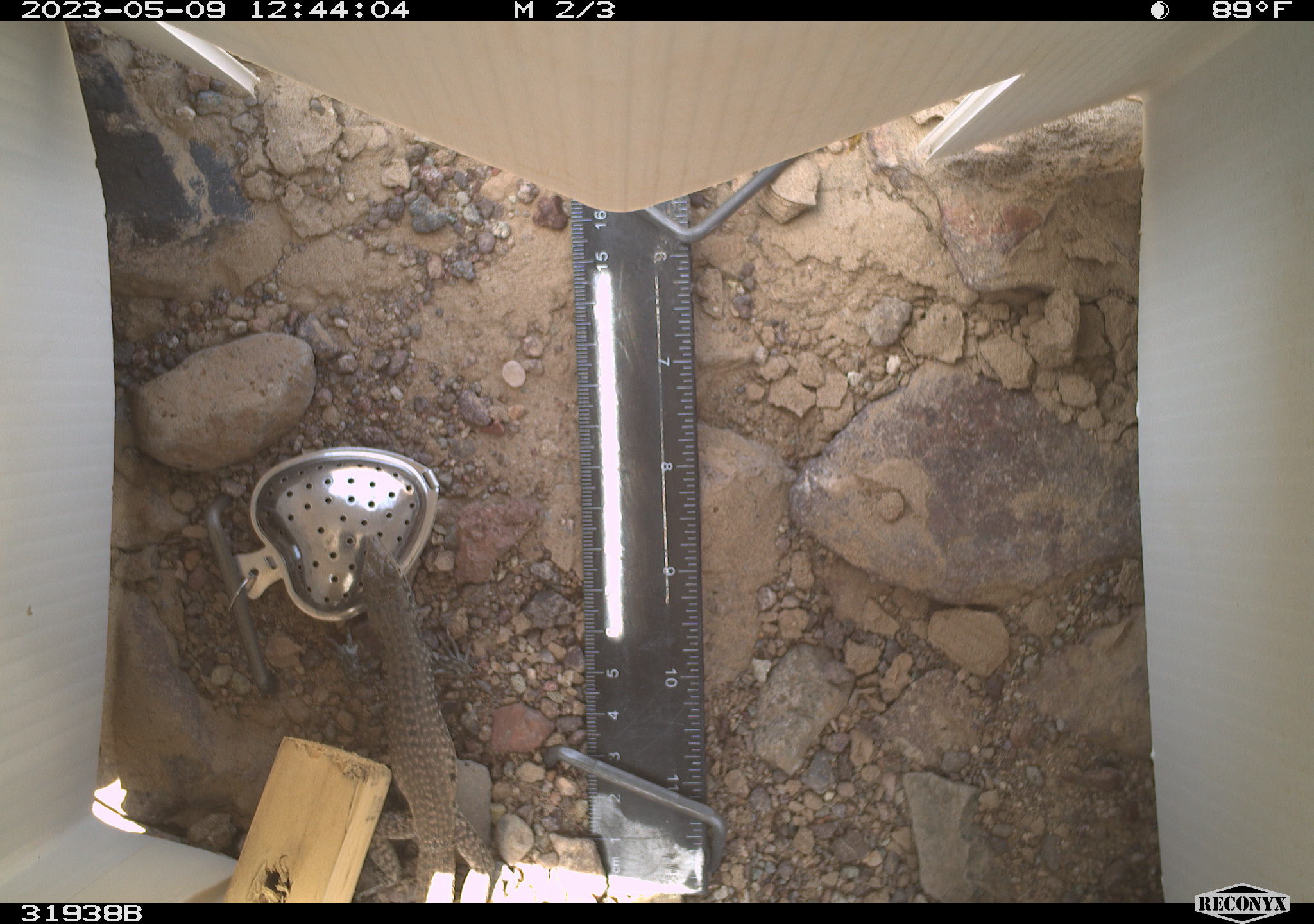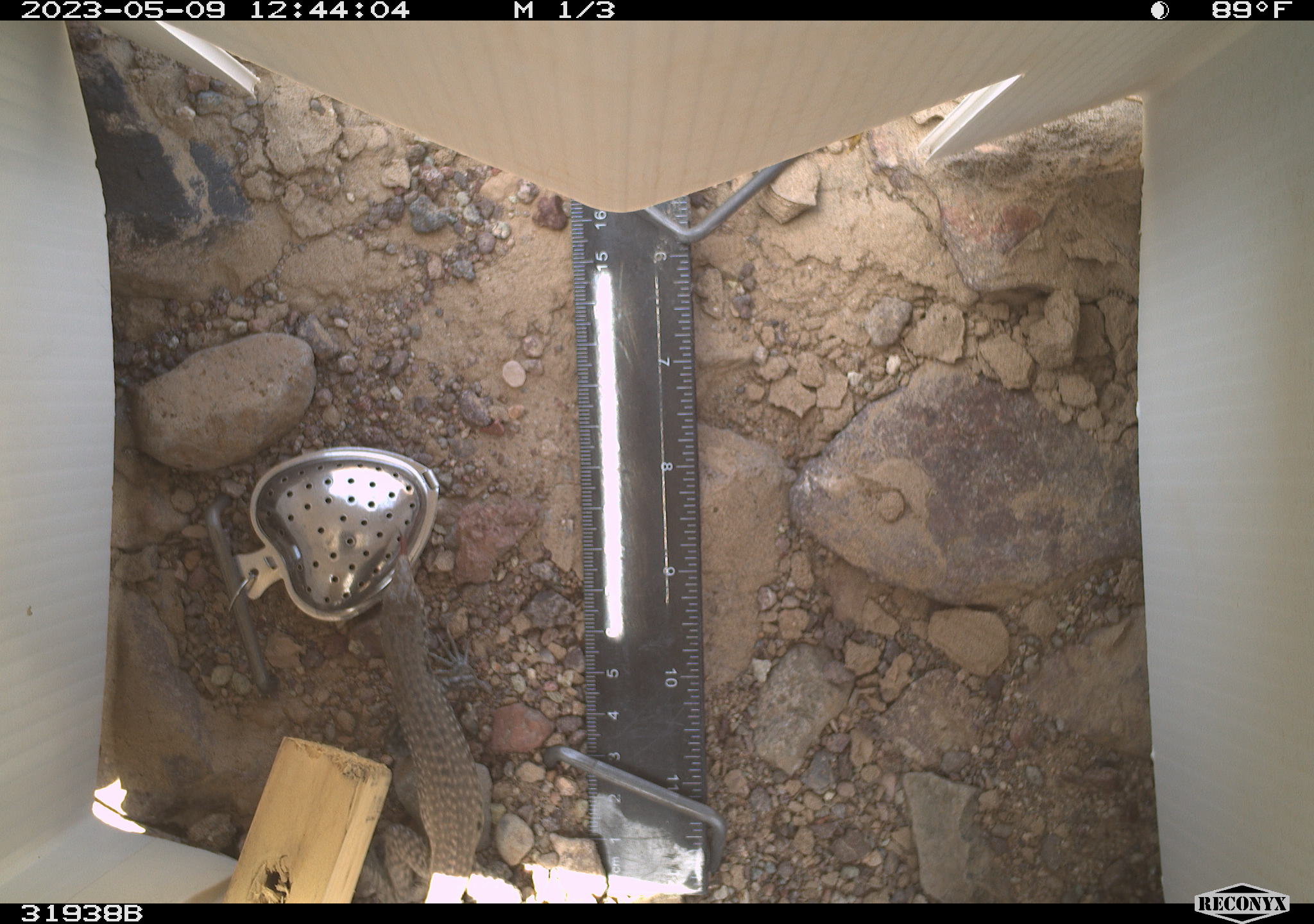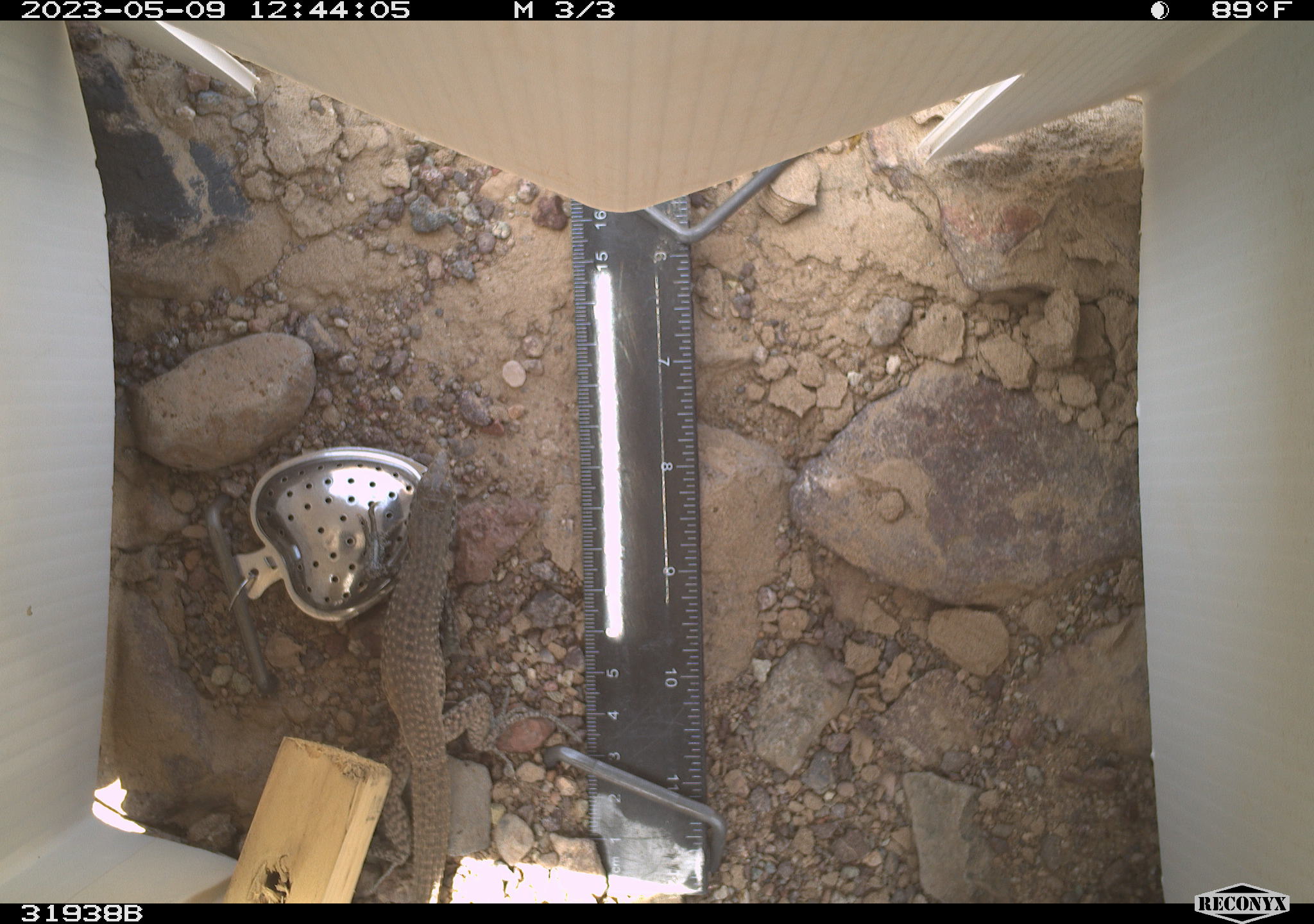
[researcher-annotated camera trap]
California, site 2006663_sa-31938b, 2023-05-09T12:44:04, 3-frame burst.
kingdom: Animalia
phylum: Chordata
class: Reptilia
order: Squamata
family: Teiidae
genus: Aspidoscelis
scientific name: Aspidoscelis tigris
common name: western whiptail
Western whiptail (Aspidoscelis tigris).